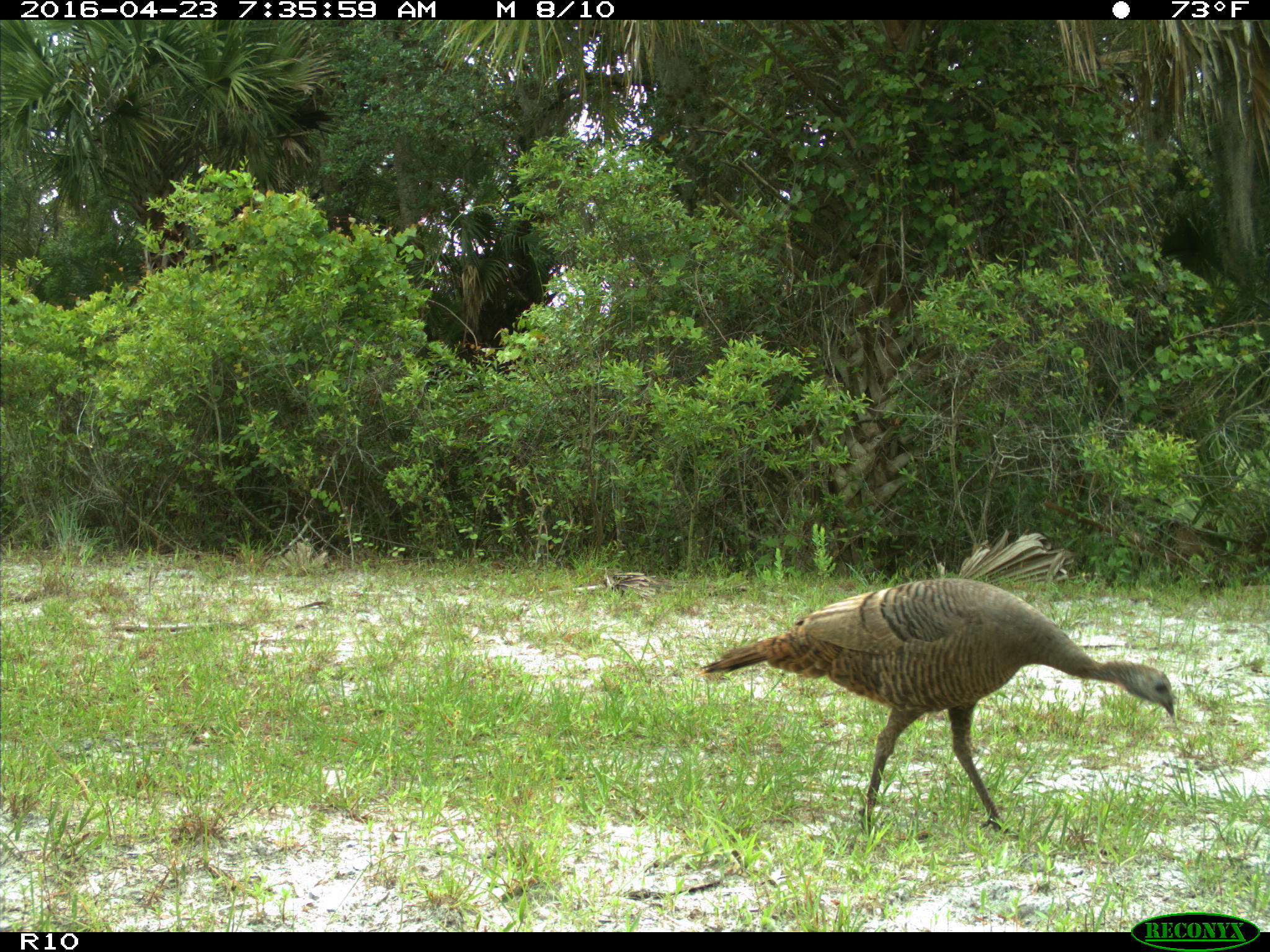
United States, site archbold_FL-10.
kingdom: Animalia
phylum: Chordata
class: Aves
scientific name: Aves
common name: birds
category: unidentified bird